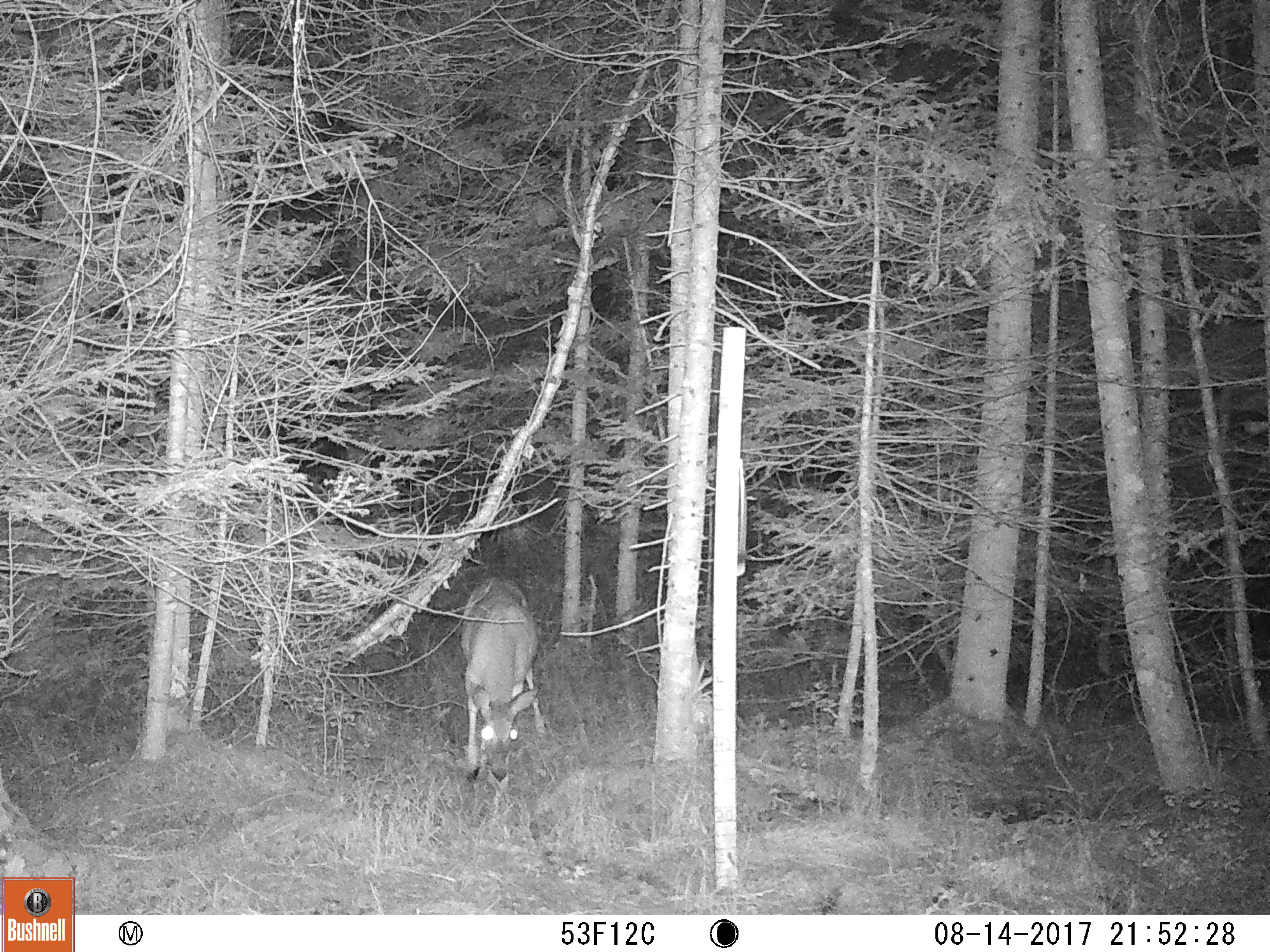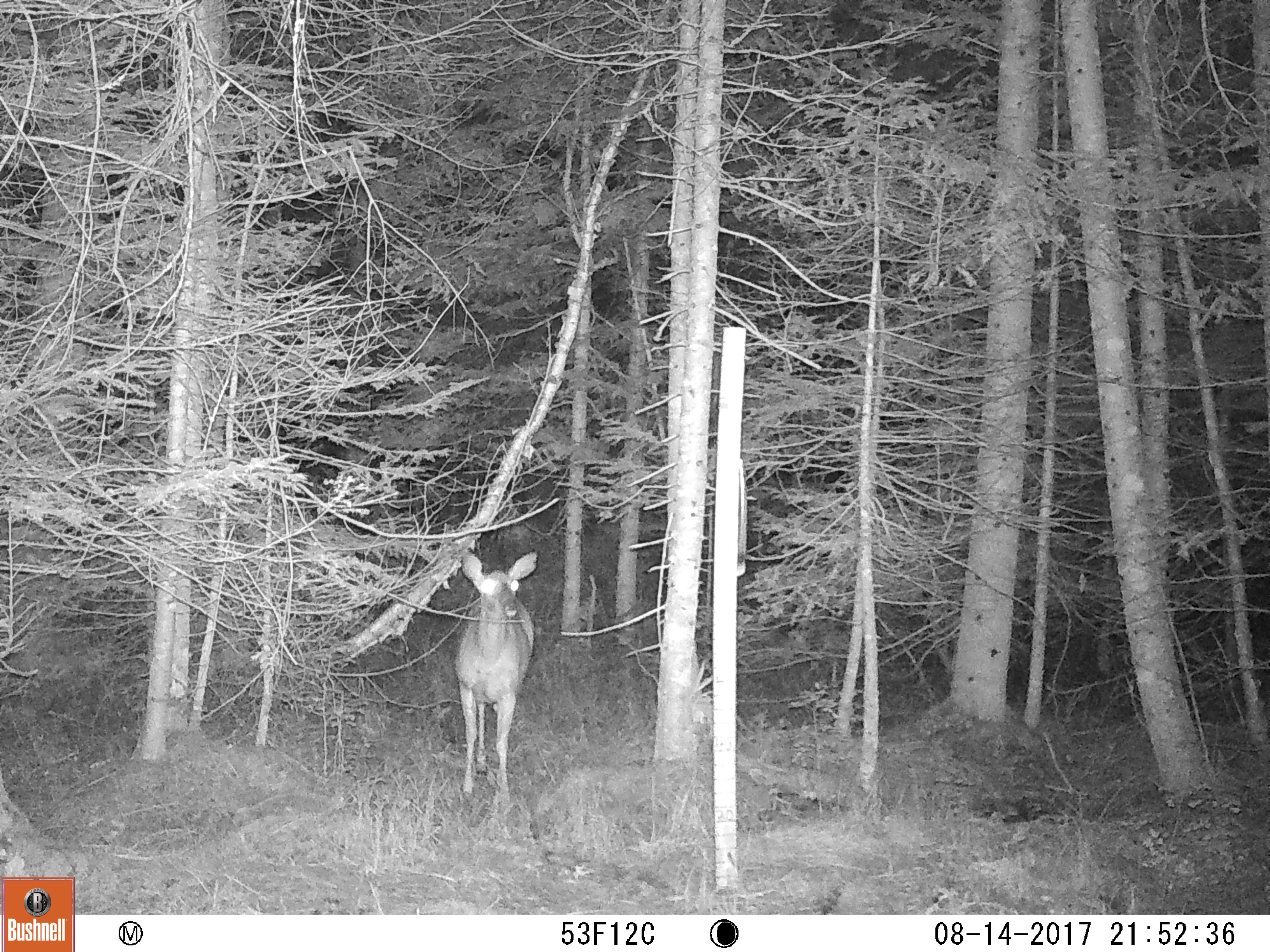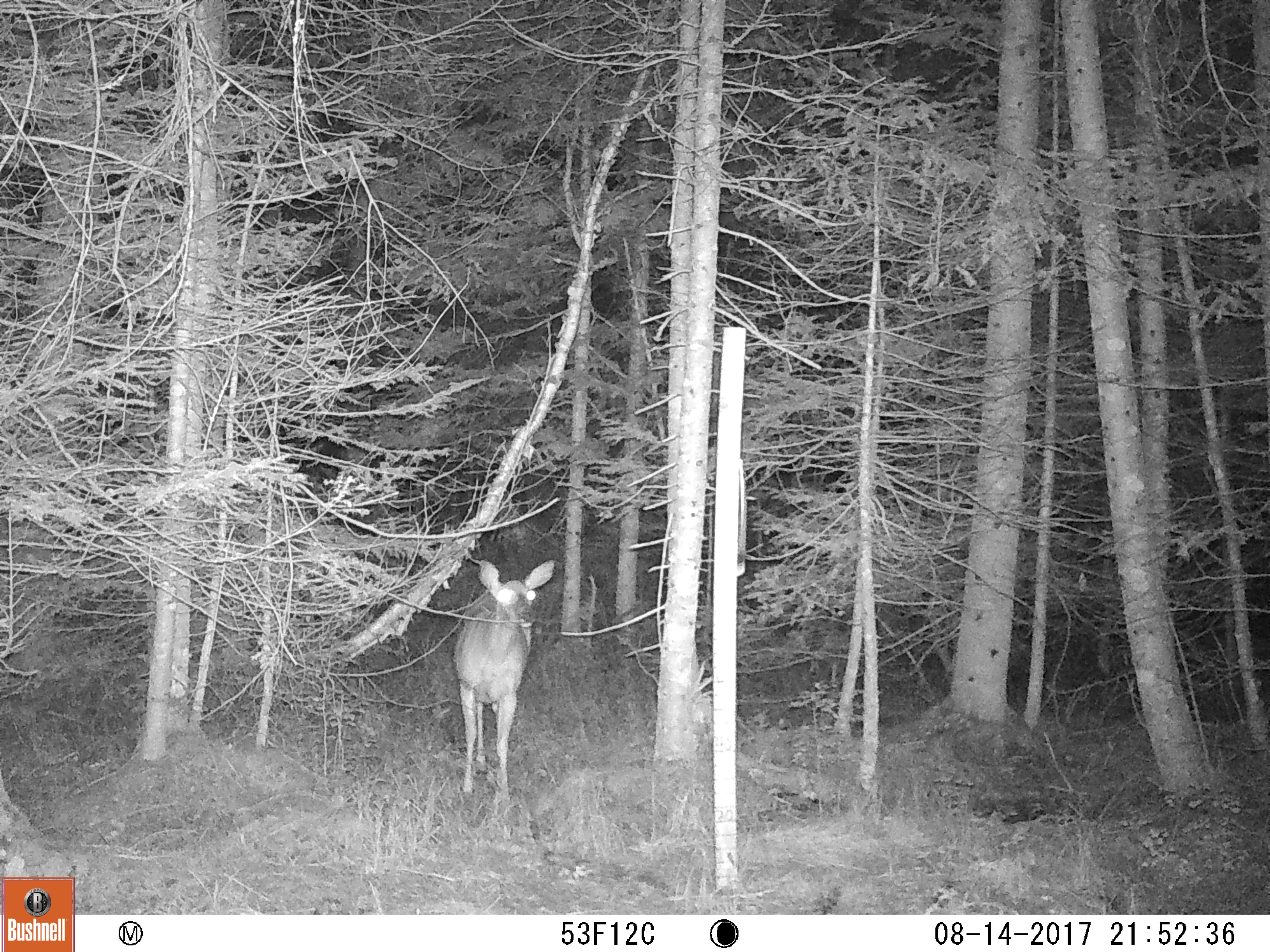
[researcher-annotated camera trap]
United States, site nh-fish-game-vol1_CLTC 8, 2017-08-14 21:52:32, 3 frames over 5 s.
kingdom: Animalia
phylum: Chordata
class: Mammalia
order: Artiodactyla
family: Cervidae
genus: Odocoileus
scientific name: Odocoileus virginianus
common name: white-tailed deer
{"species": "white-tailed deer (Odocoileus virginianus)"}